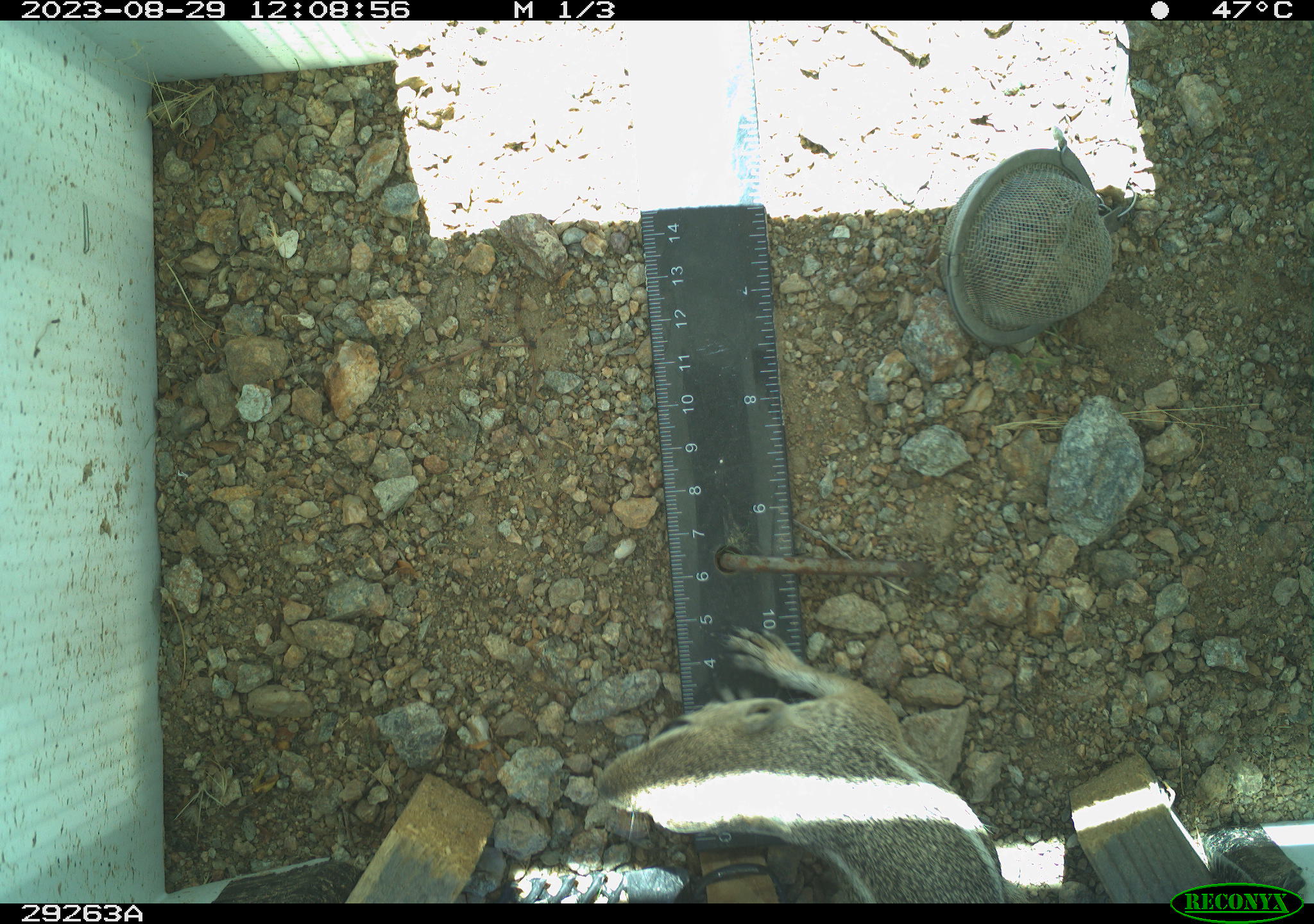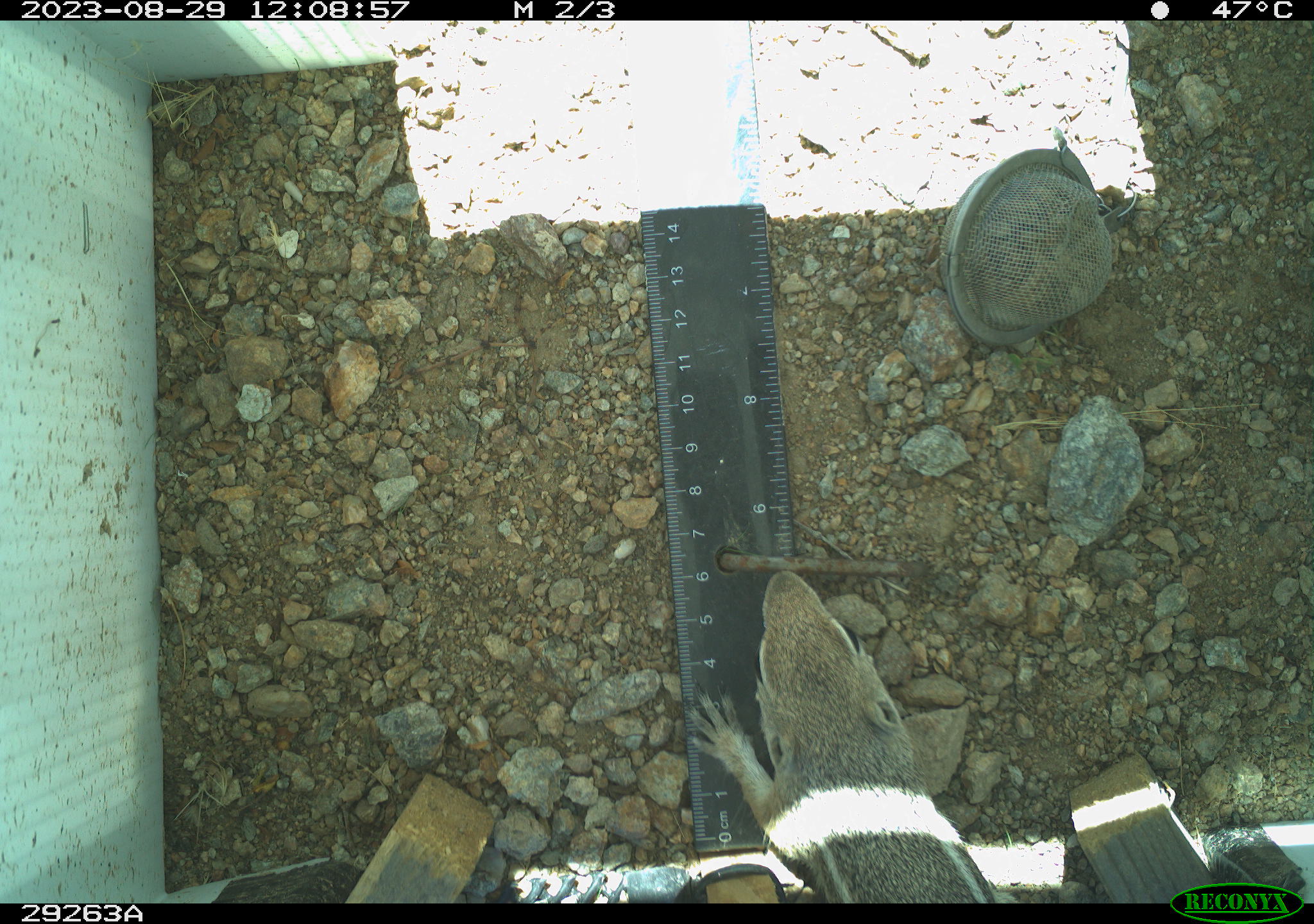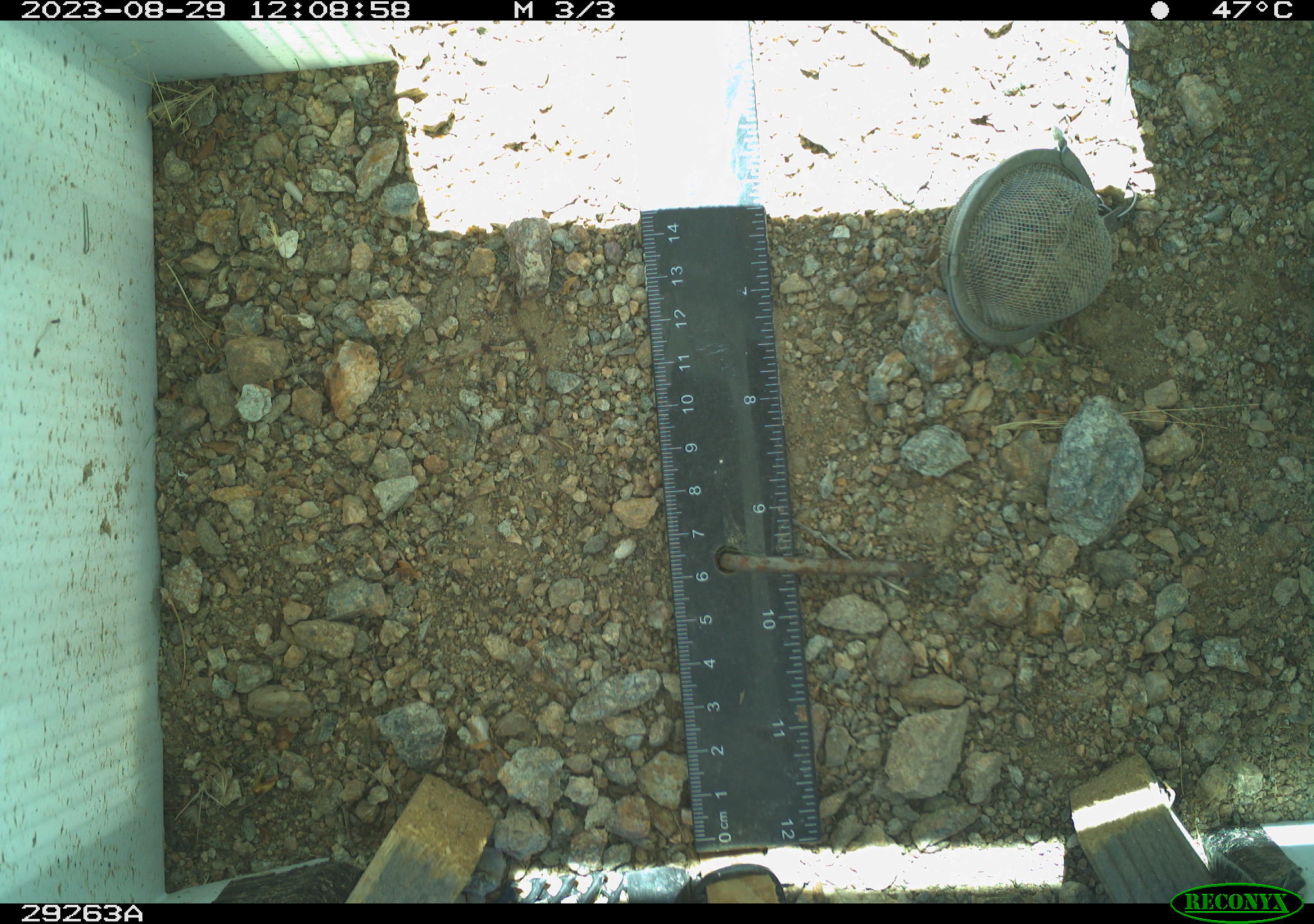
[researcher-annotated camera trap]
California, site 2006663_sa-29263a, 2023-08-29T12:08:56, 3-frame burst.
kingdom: Animalia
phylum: Chordata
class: Mammalia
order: Rodentia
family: Sciuridae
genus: Ammospermophilus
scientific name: Ammospermophilus leucurus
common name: white-tailed antelope squirrel